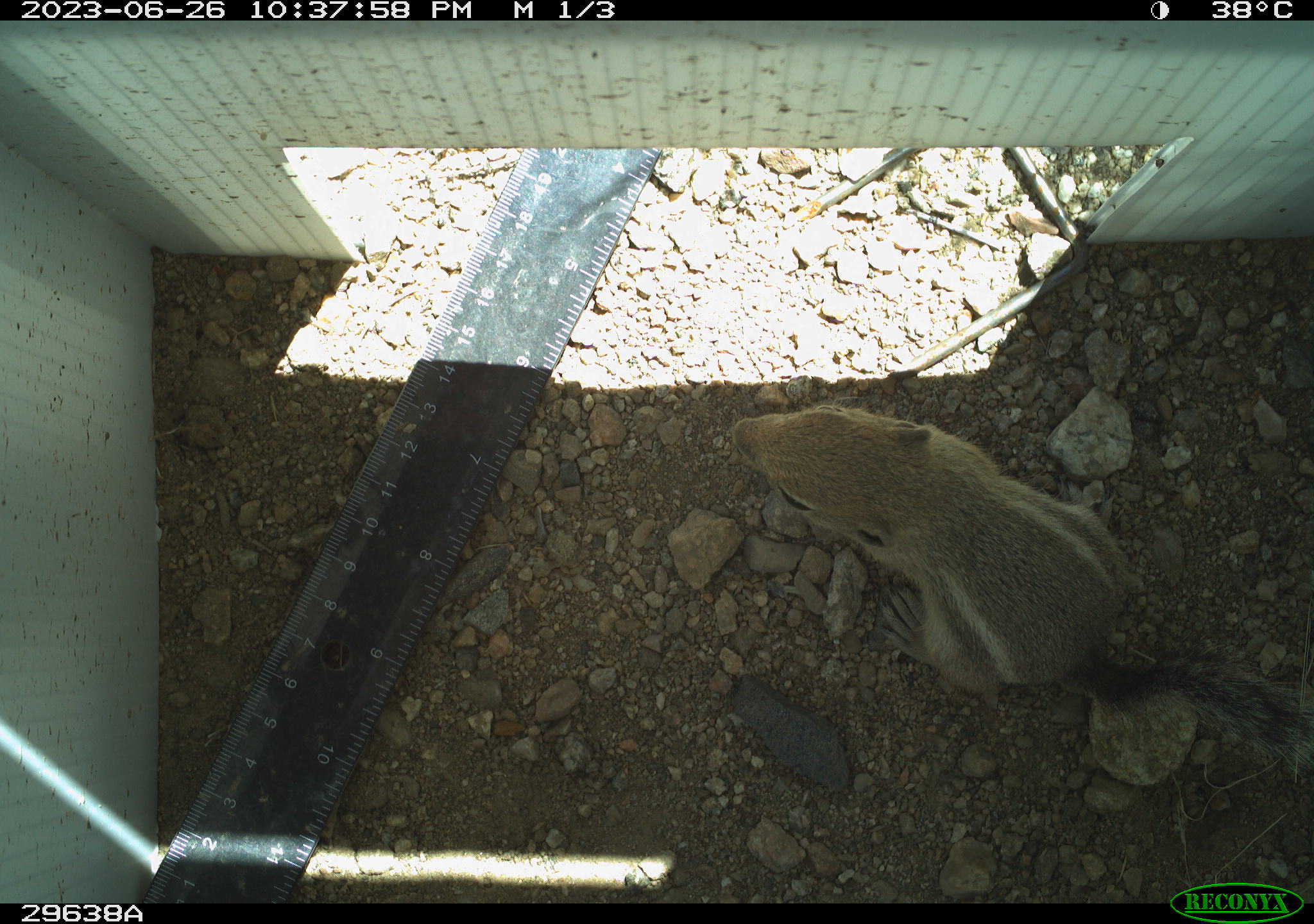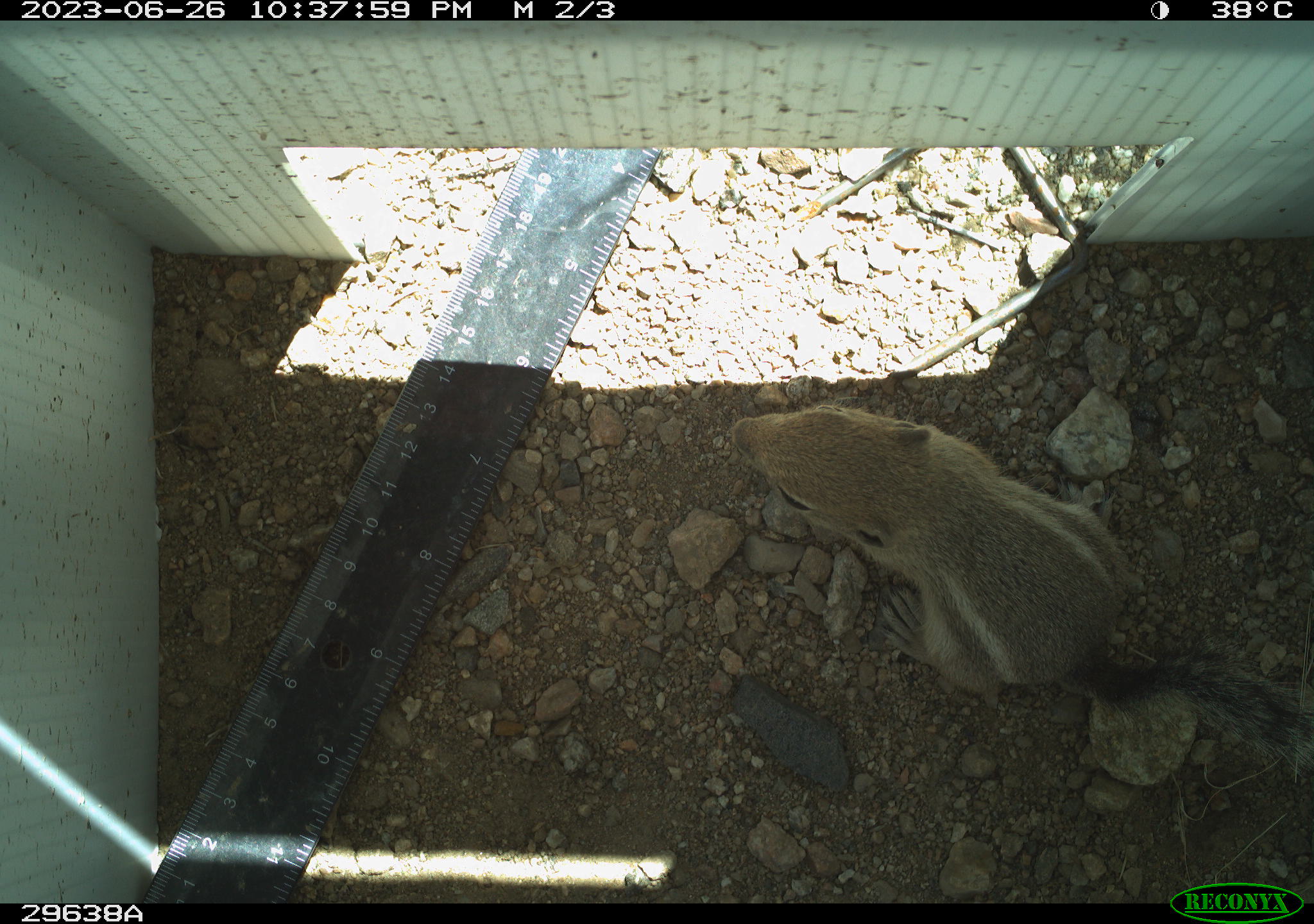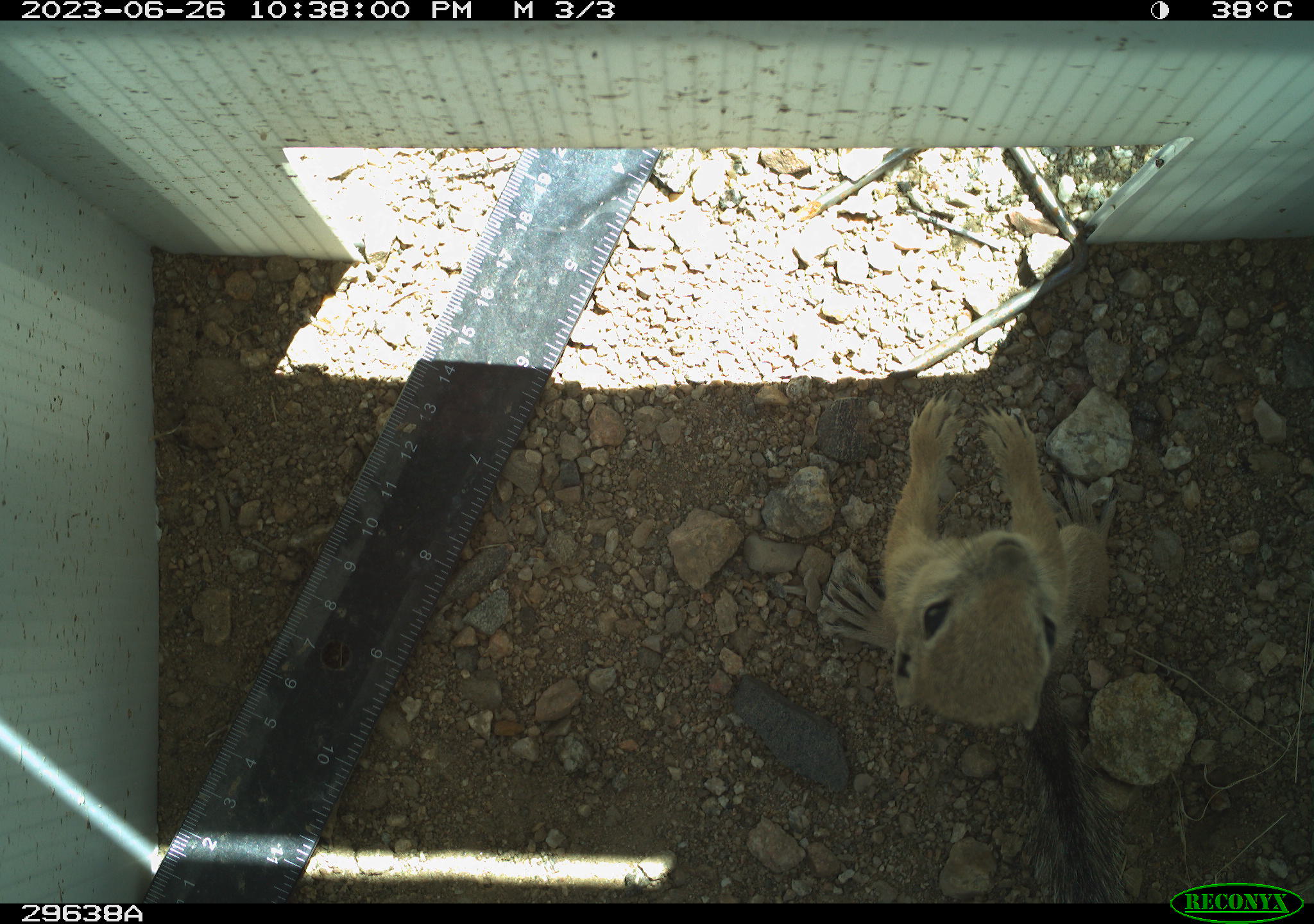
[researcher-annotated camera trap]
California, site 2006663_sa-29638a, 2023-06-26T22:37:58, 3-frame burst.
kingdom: Animalia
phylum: Chordata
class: Mammalia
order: Rodentia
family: Sciuridae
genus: Ammospermophilus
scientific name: Ammospermophilus leucurus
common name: white-tailed antelope squirrel